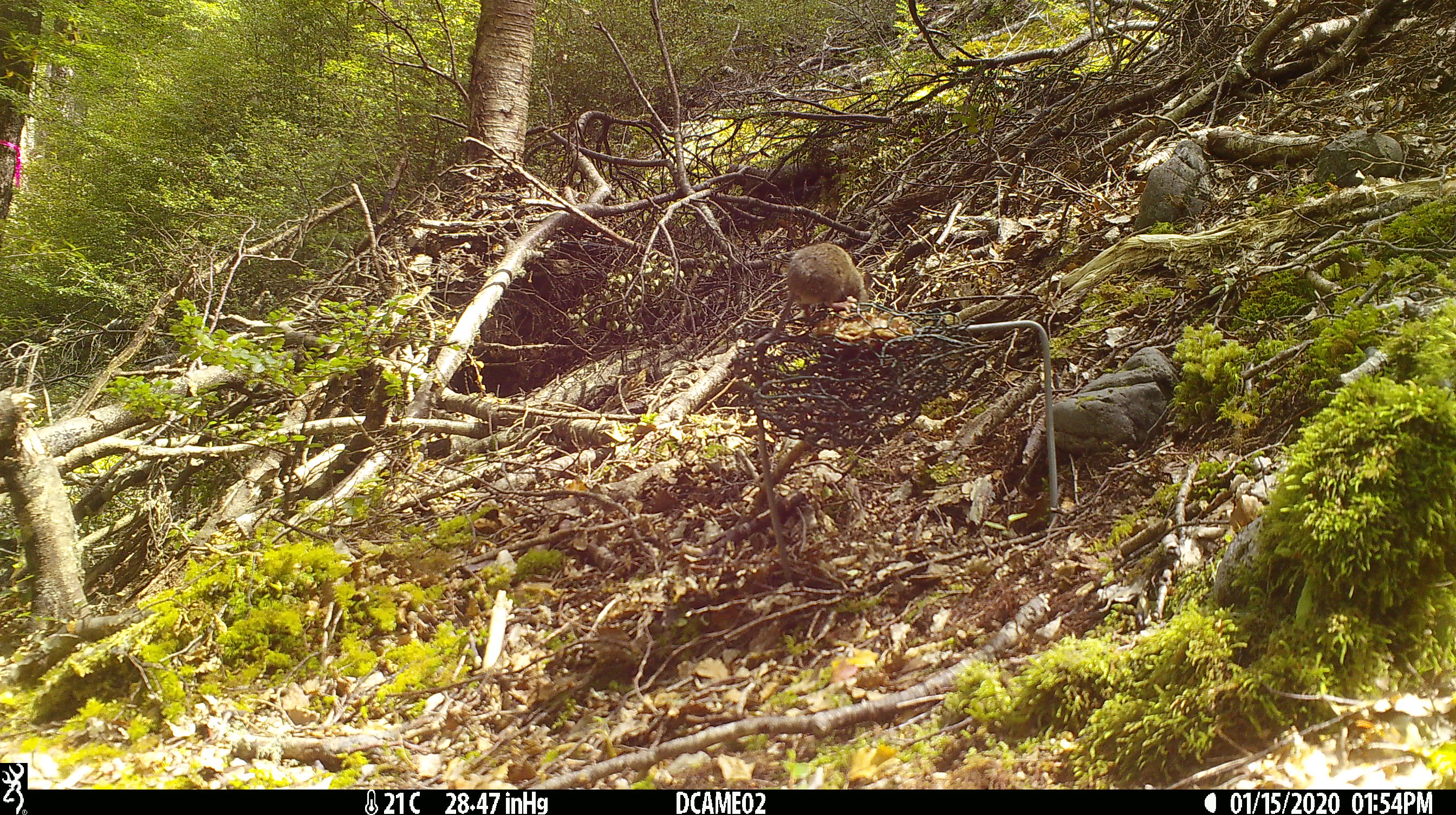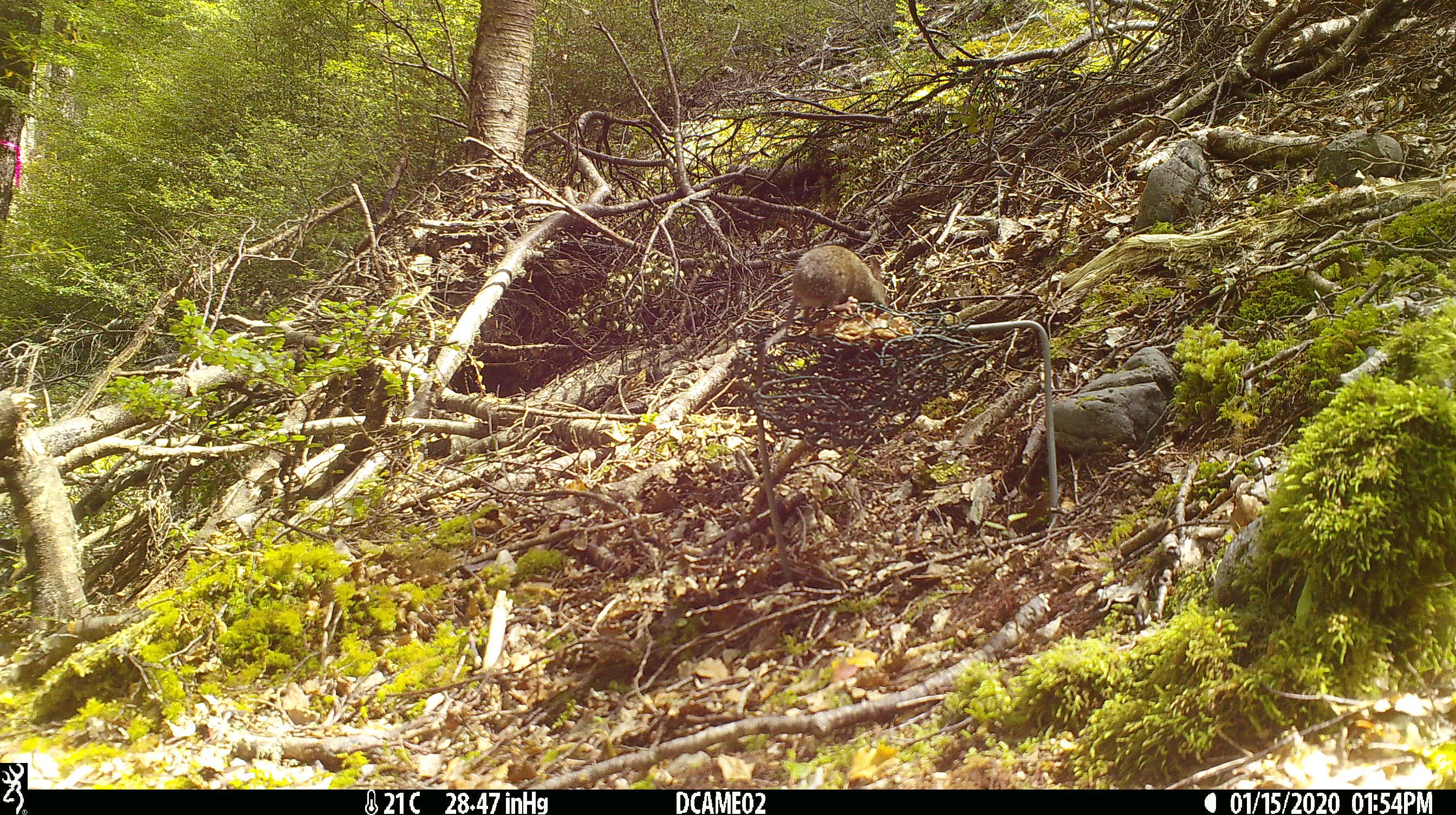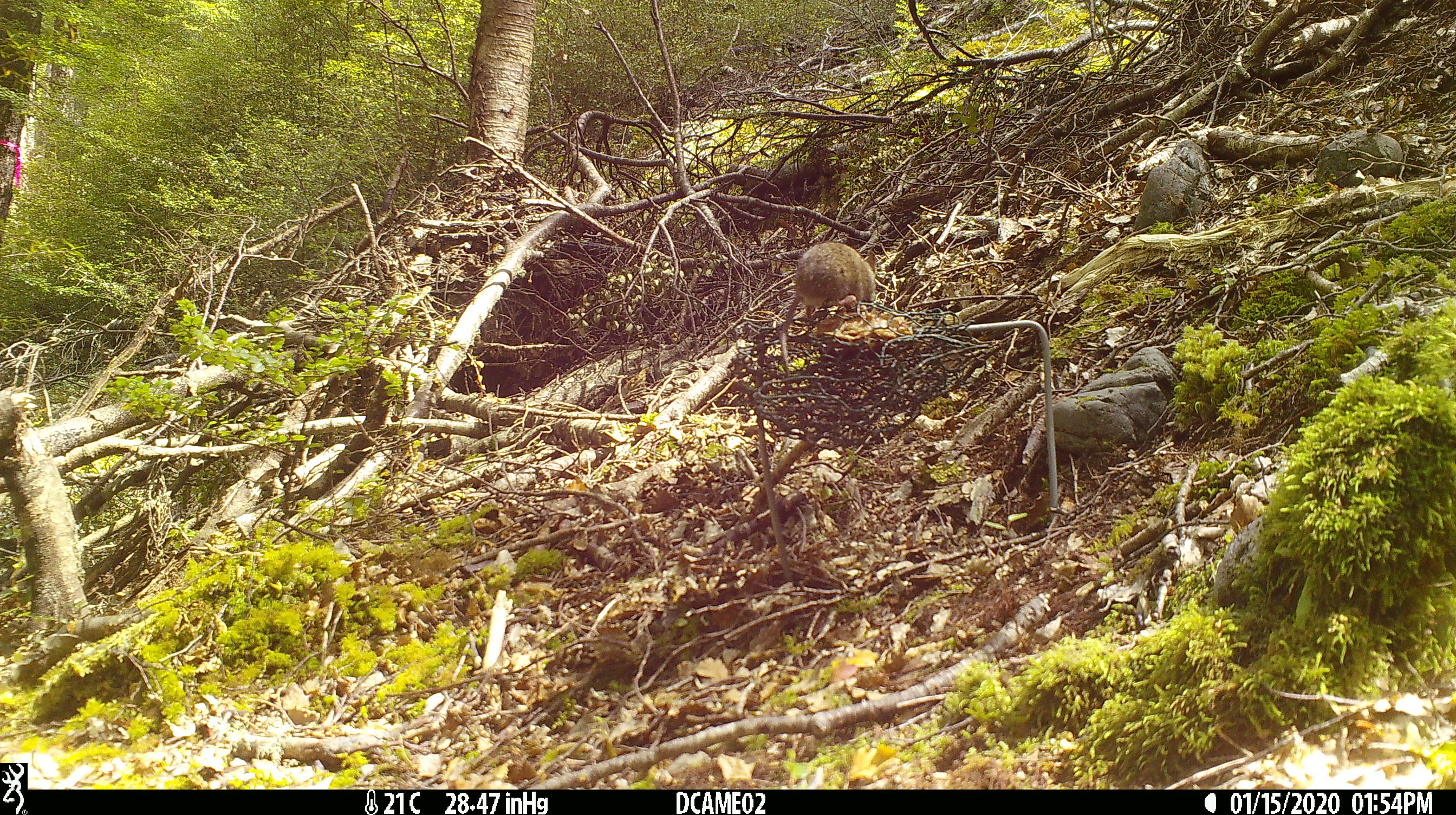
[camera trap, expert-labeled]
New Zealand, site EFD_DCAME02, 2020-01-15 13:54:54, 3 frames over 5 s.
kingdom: Animalia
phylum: Chordata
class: Mammalia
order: Rodentia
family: Muridae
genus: Mus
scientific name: Mus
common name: mouse